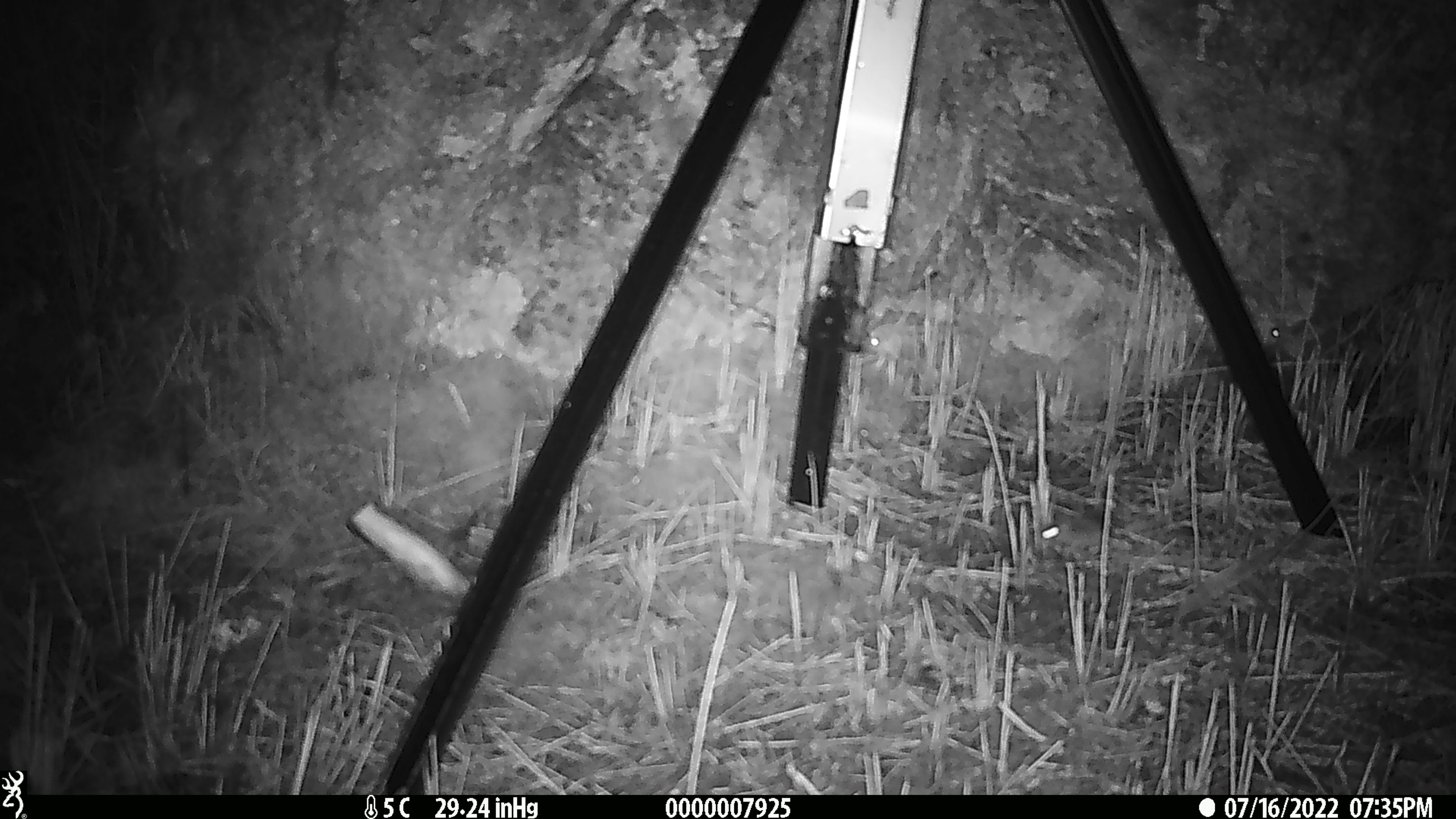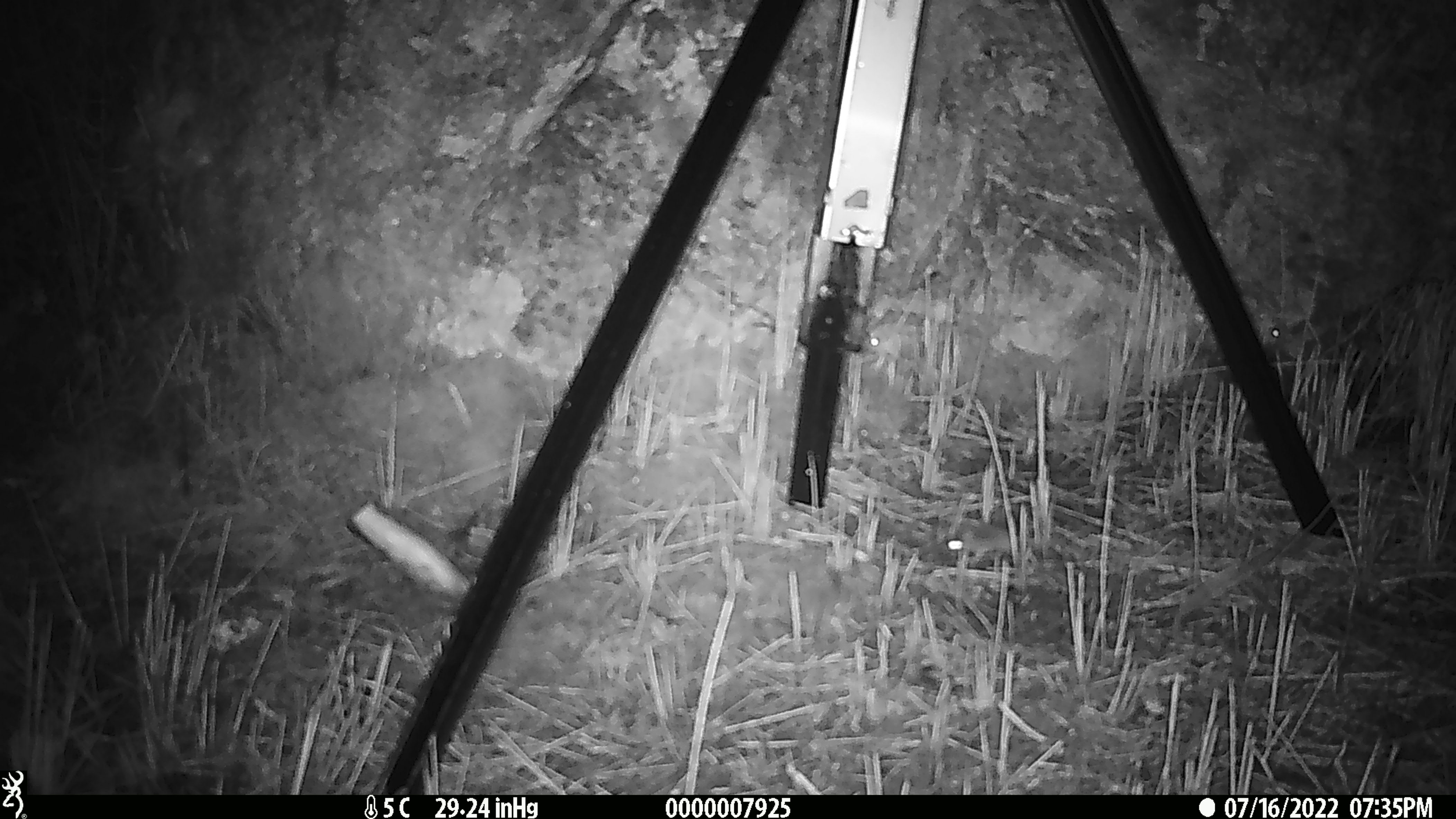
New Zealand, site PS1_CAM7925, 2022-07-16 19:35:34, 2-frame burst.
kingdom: Animalia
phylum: Chordata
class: Mammalia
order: Rodentia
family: Muridae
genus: Mus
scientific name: Mus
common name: mouse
Mouse (Mus).